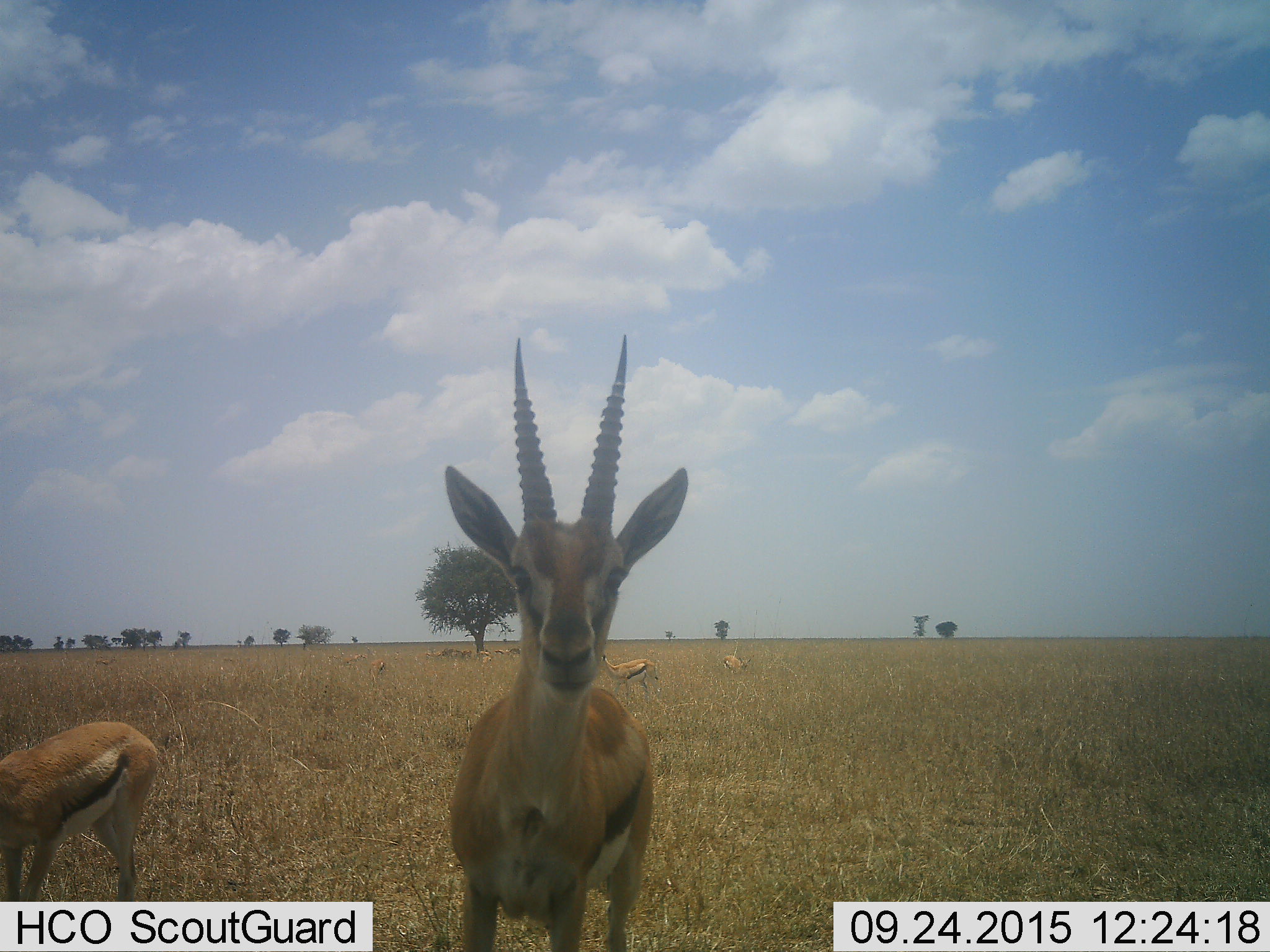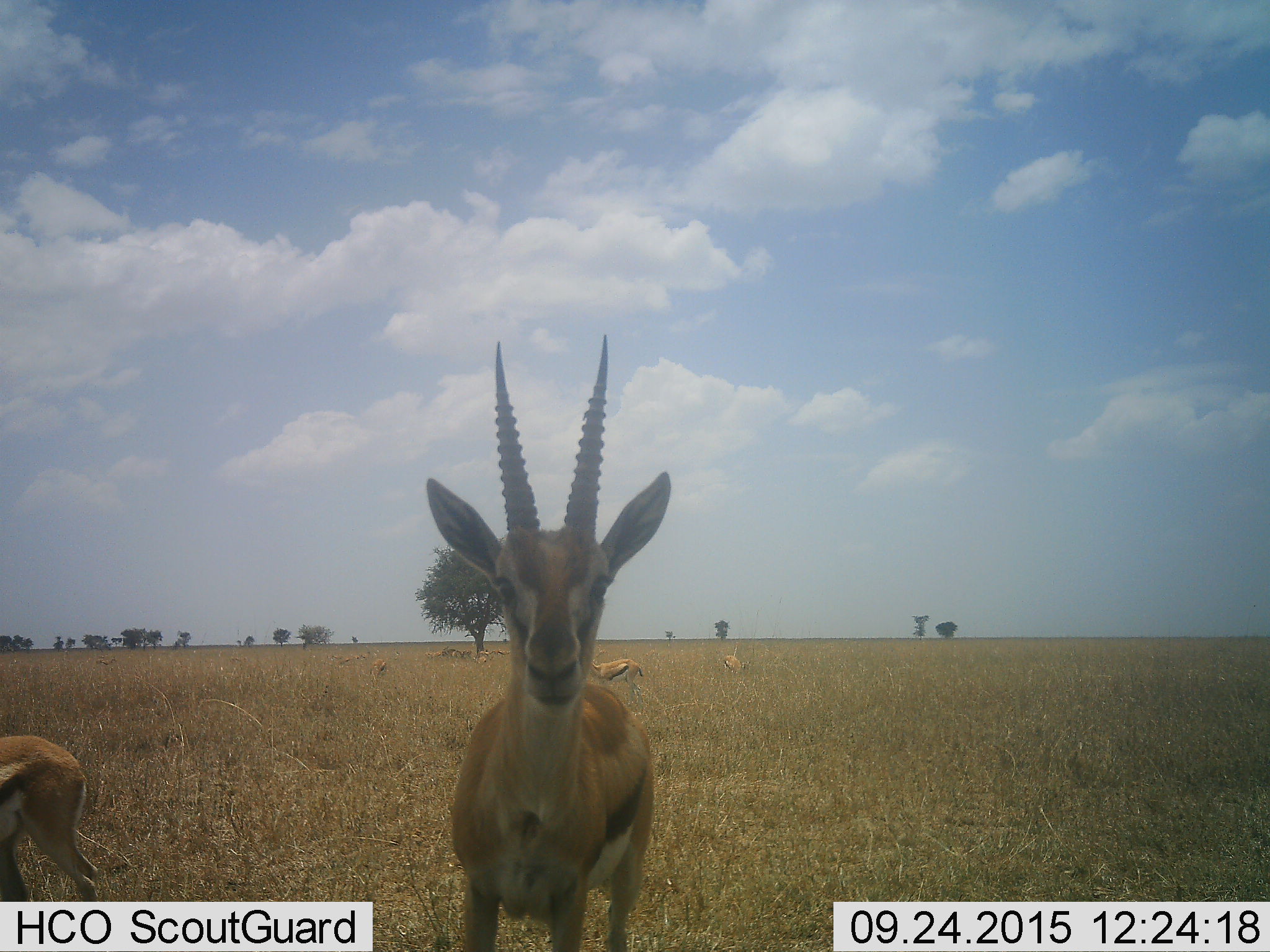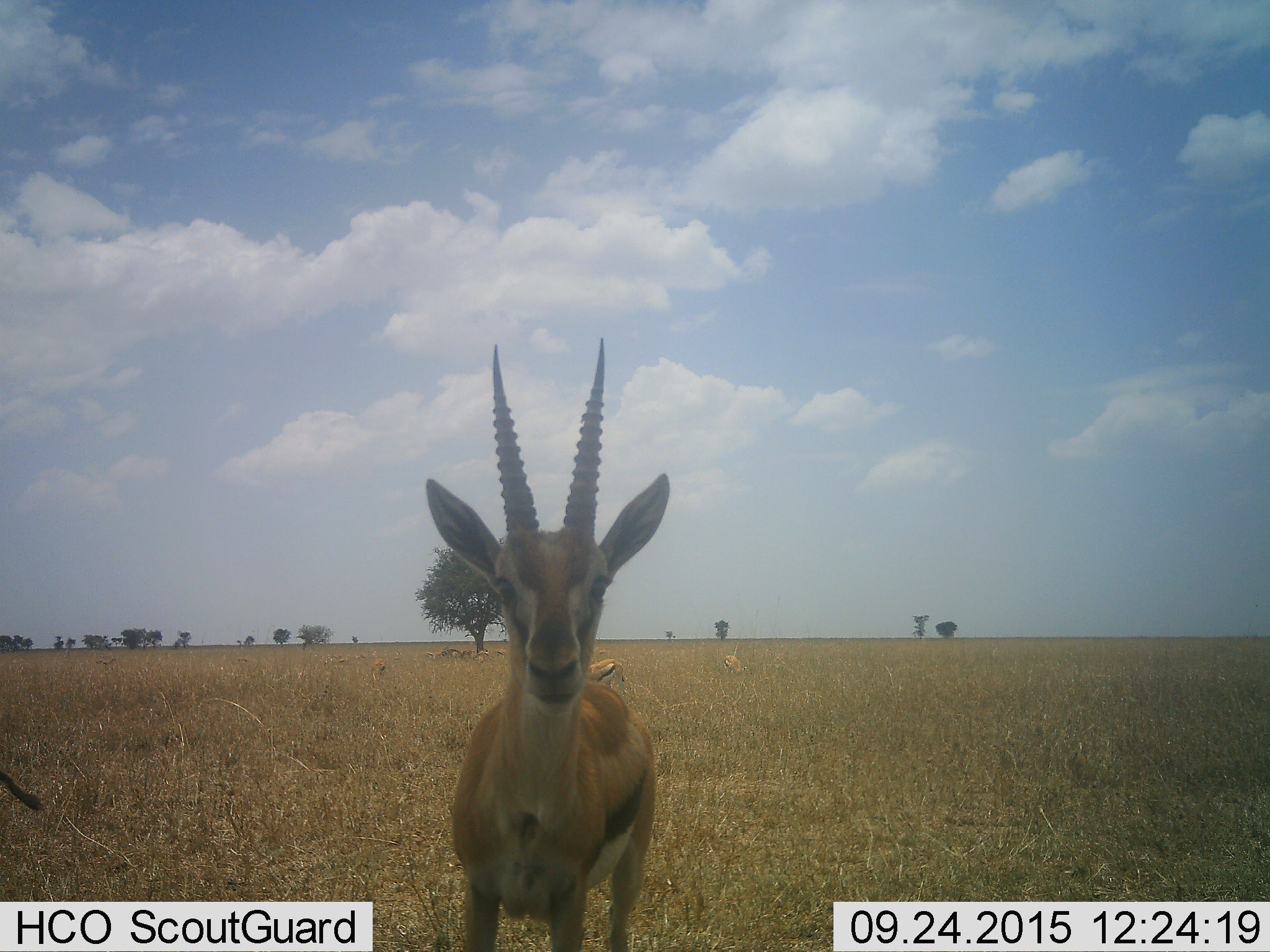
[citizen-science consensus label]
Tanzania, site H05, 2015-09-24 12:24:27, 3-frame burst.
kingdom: Animalia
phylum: Chordata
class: Mammalia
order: Artiodactyla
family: Bovidae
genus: Eudorcas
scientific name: Eudorcas thomsonii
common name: thomson's gazelle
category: gazellethomsons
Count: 10.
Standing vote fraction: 90%.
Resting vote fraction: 40%.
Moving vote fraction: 60%.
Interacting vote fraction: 20%.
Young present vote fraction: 20%.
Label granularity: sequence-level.